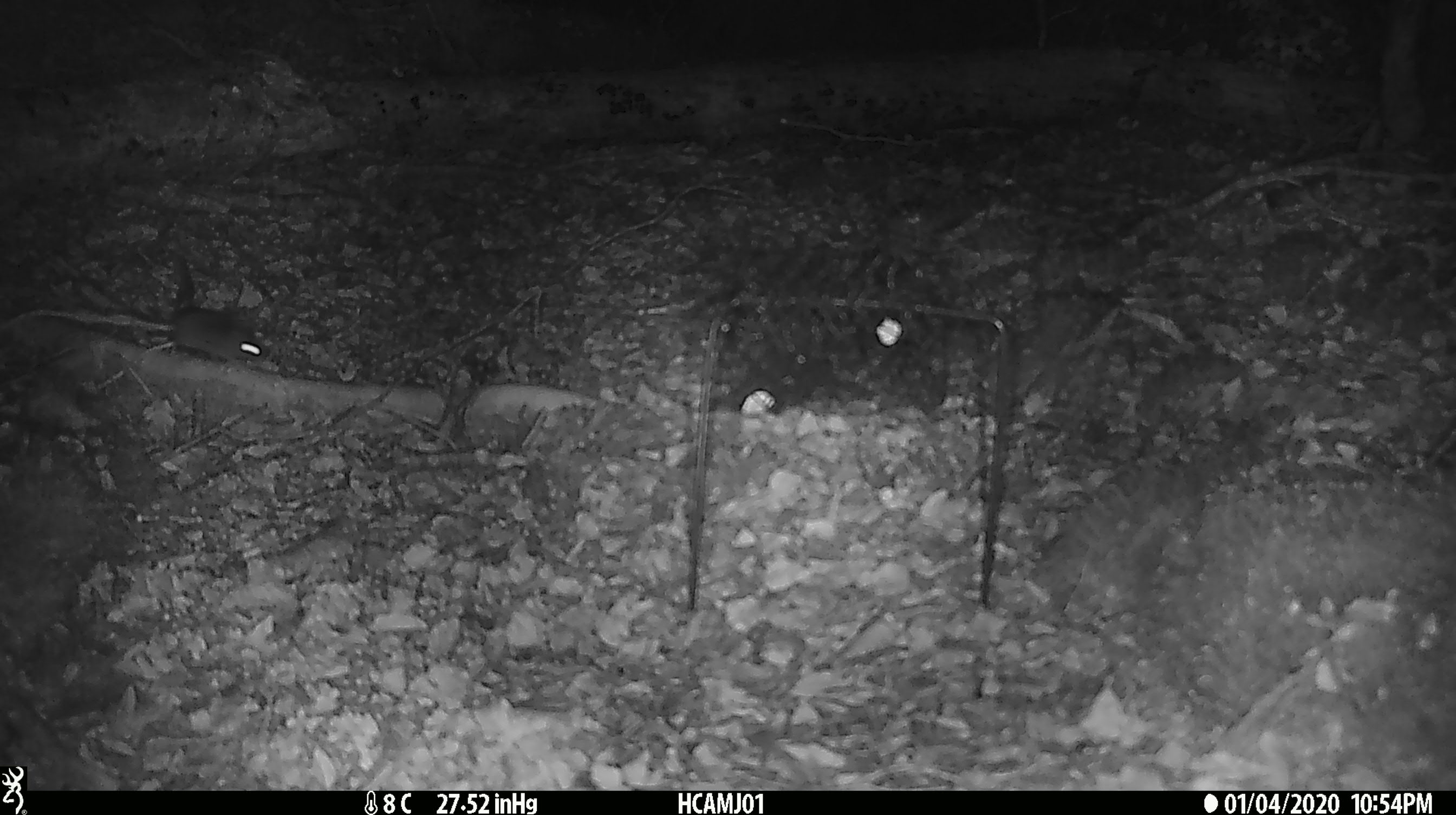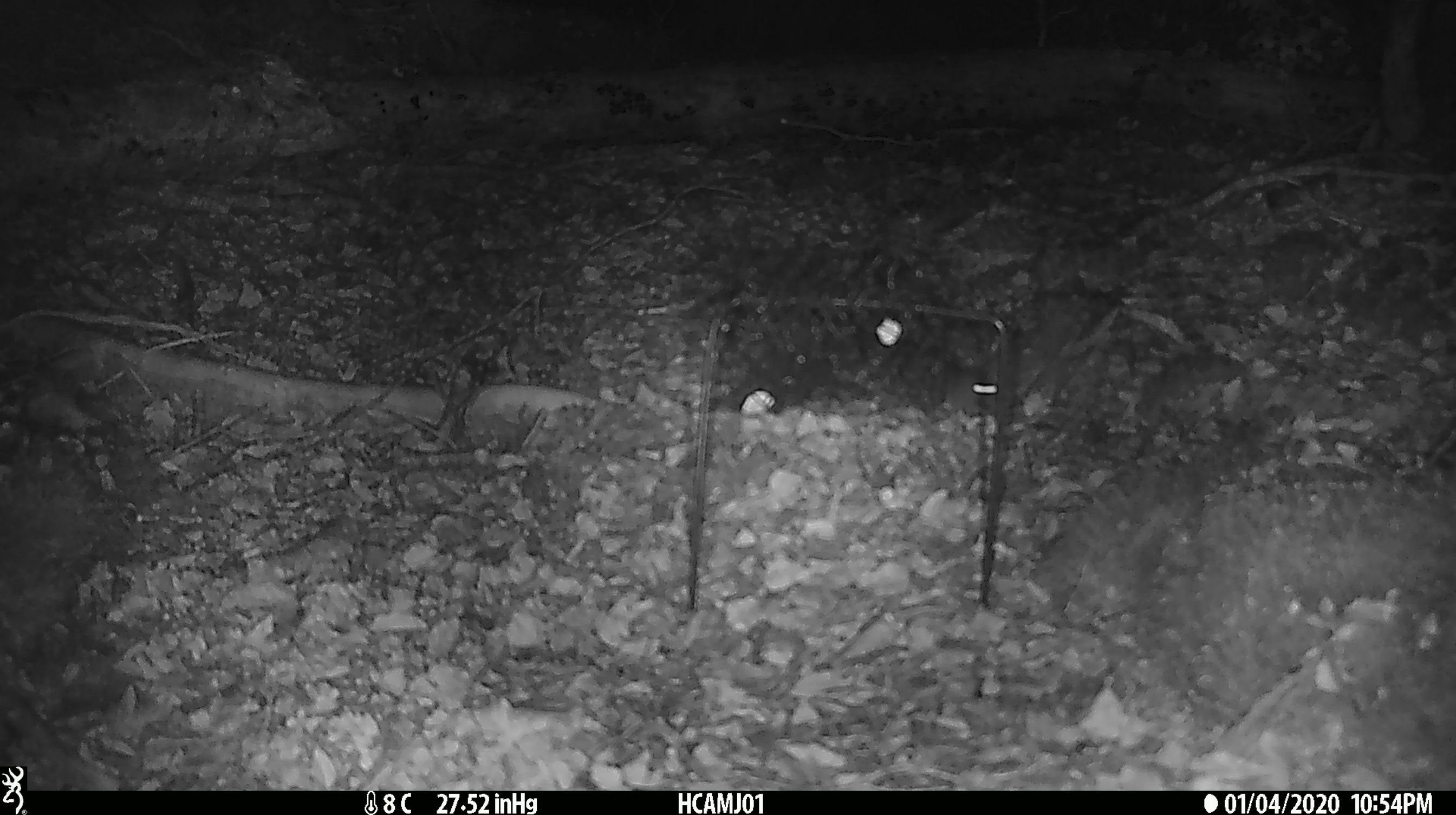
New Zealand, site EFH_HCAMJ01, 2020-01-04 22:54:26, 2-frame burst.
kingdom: Animalia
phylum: Chordata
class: Mammalia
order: Rodentia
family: Muridae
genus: Mus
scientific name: Mus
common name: mouse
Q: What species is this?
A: Mouse (Mus).